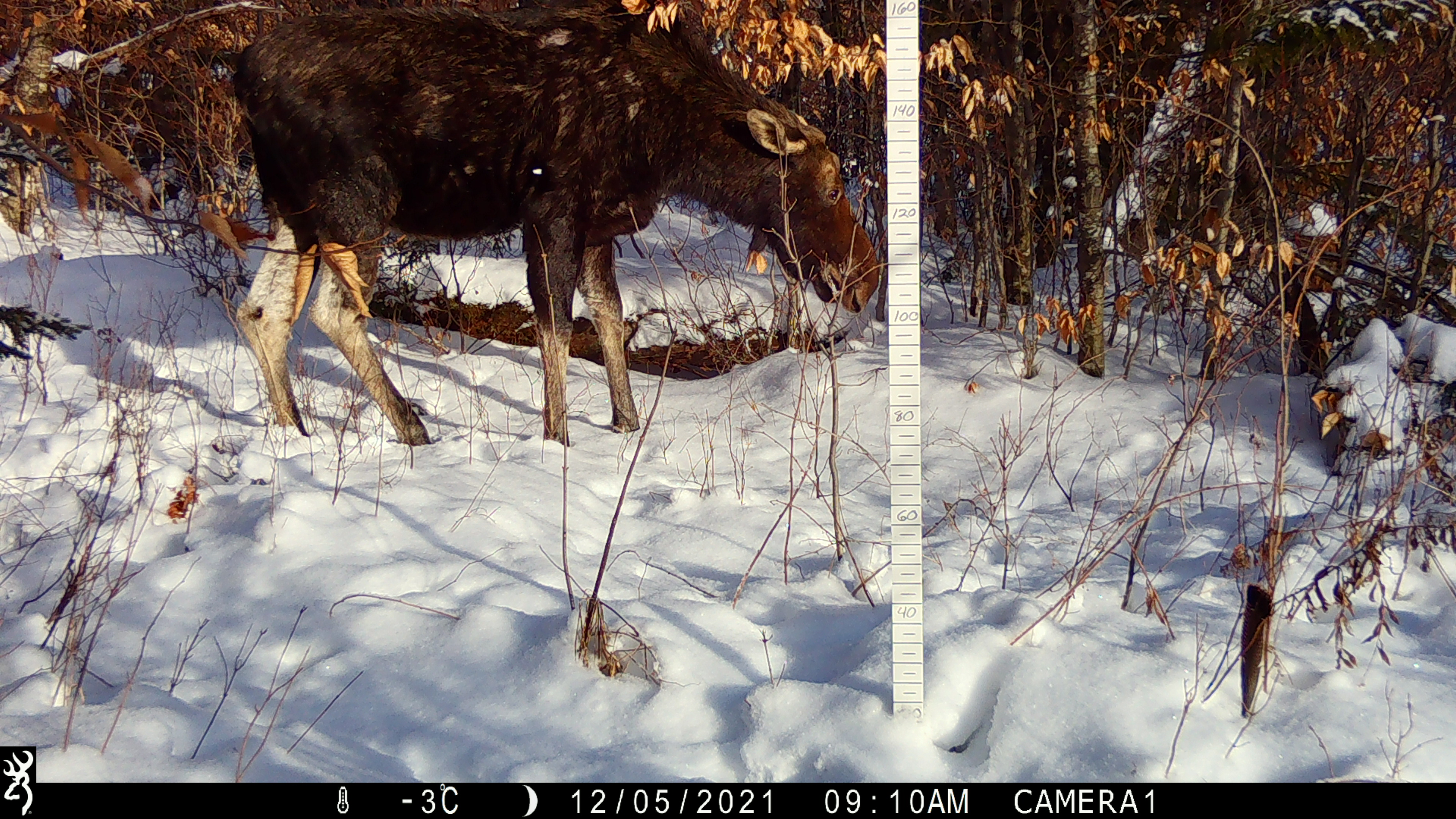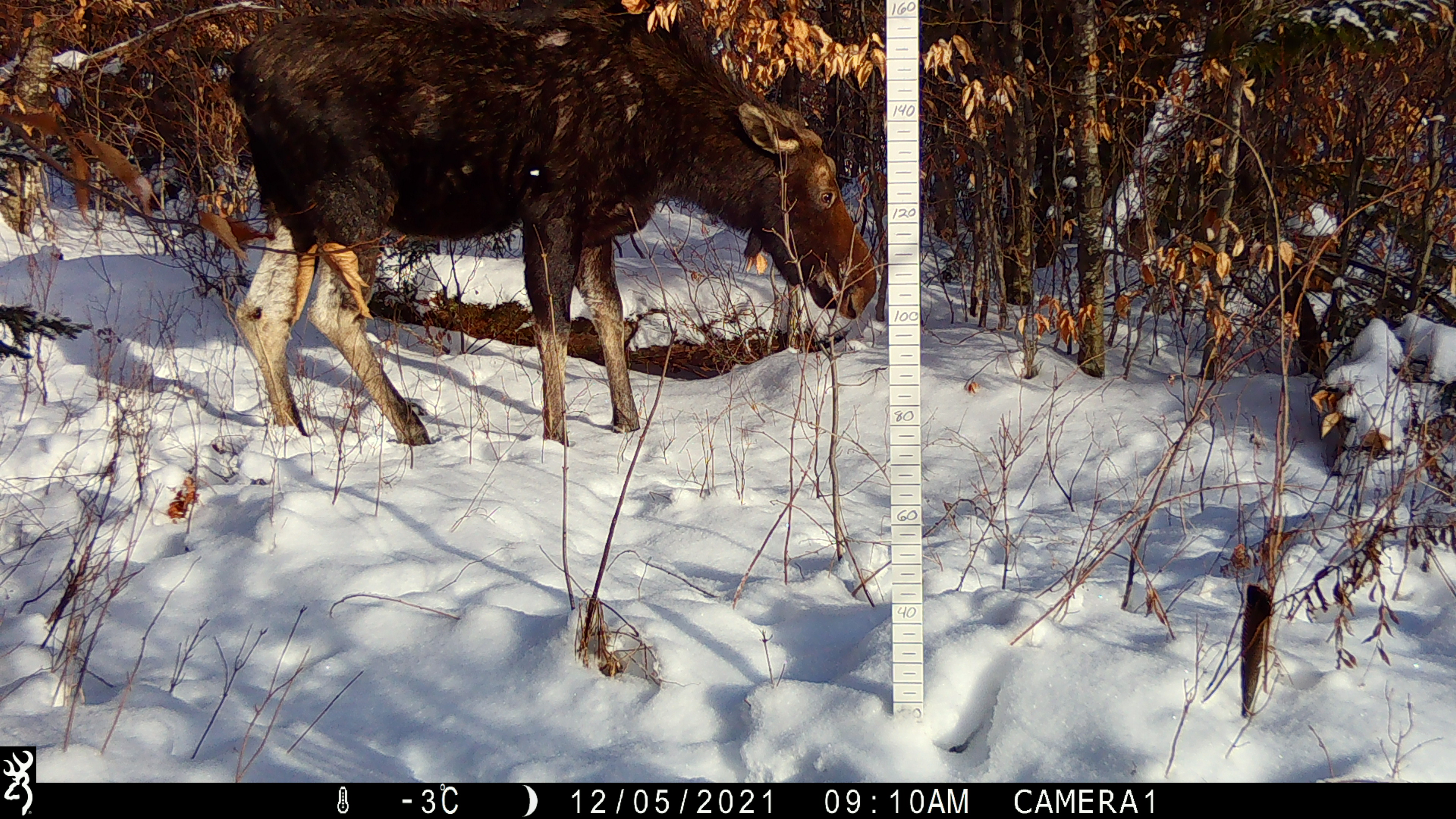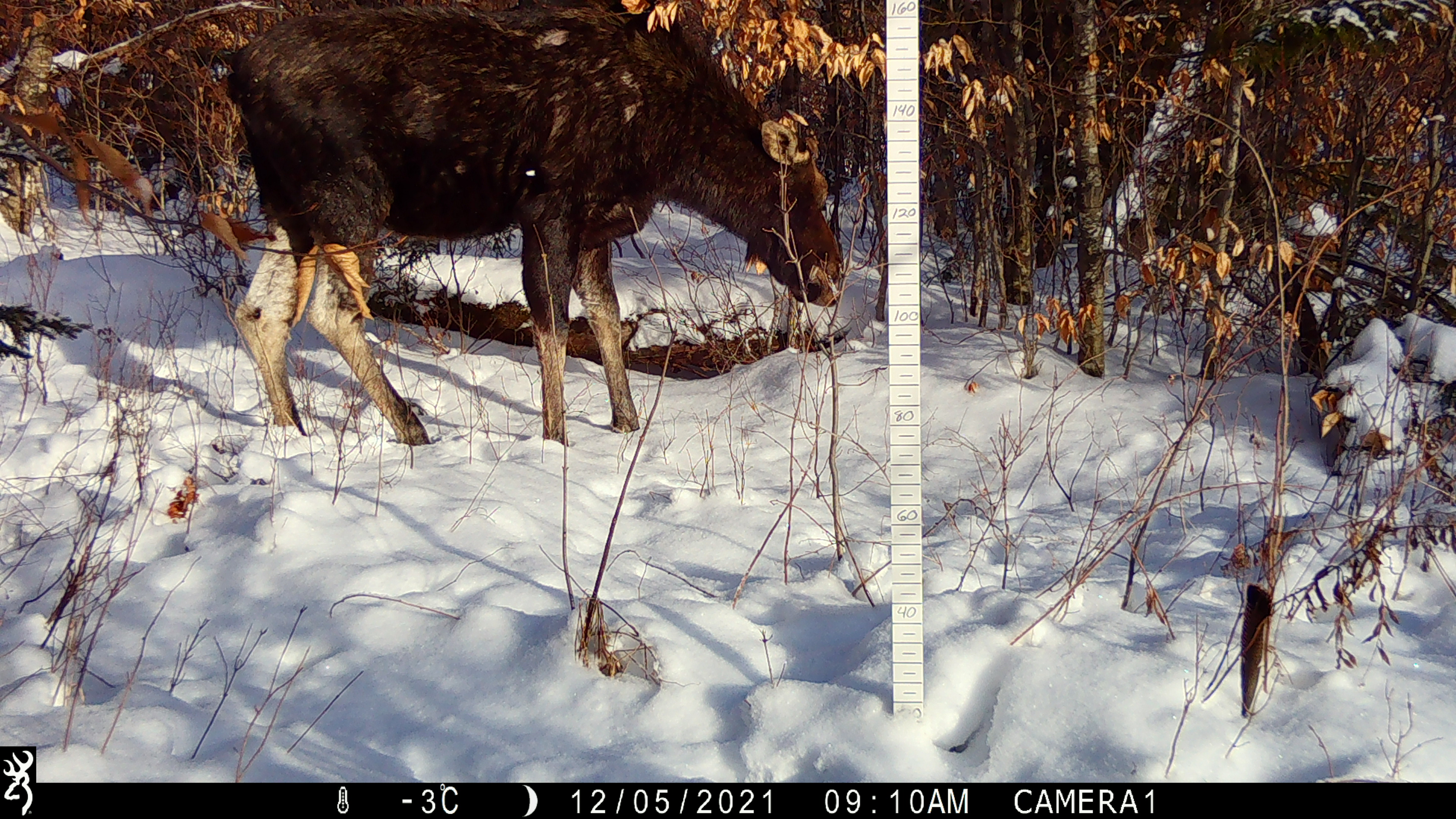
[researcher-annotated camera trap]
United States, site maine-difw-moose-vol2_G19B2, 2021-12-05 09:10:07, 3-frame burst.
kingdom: Animalia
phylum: Chordata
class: Mammalia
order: Artiodactyla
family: Cervidae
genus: Alces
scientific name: Alces alces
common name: moose